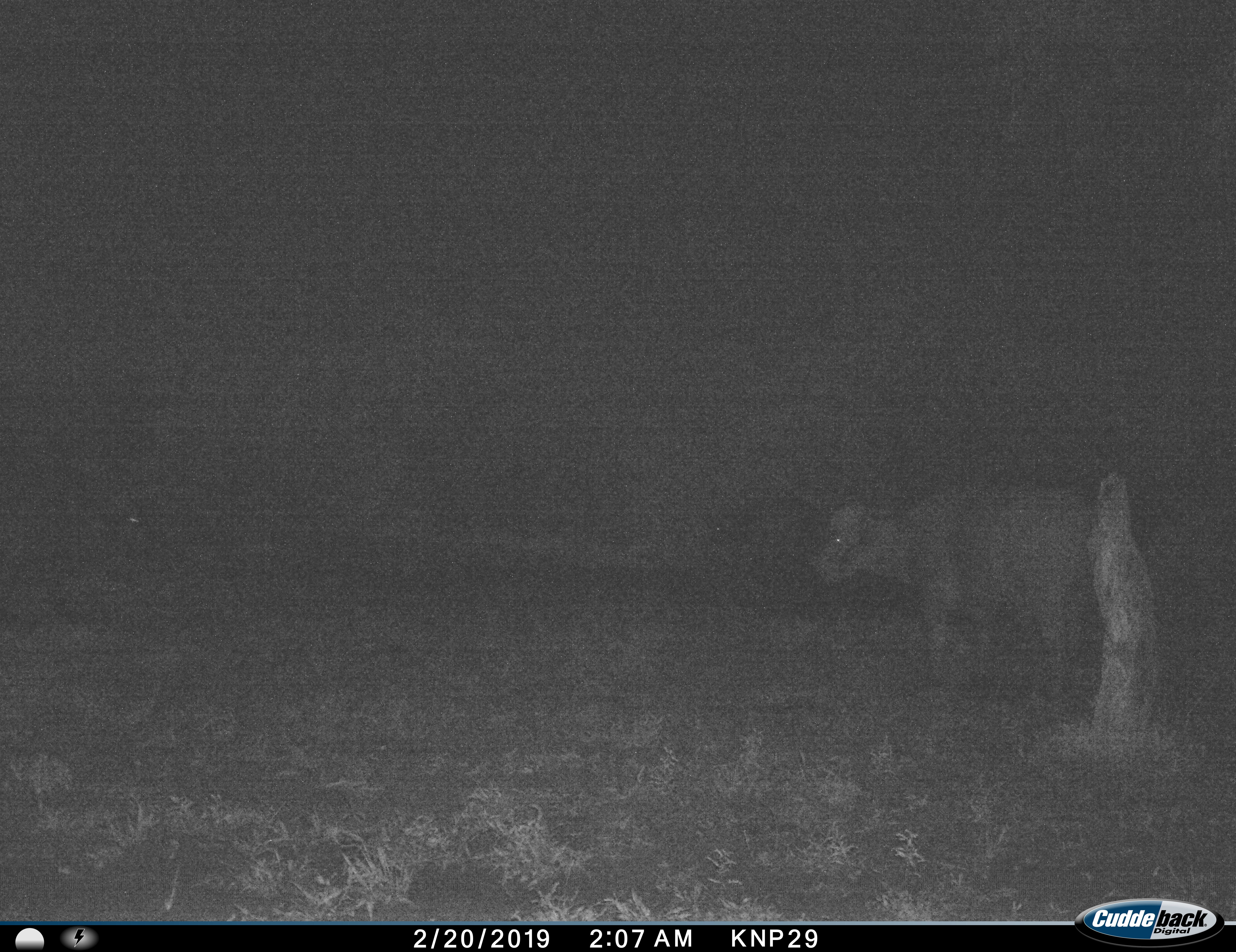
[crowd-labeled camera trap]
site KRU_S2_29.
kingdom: Animalia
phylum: Chordata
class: Mammalia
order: Artiodactyla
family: Bovidae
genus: Syncerus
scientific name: Syncerus caffer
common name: african buffalo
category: buffalo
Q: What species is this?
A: Buffalo (african buffalo) (Syncerus caffer).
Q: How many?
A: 1.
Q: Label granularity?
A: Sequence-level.